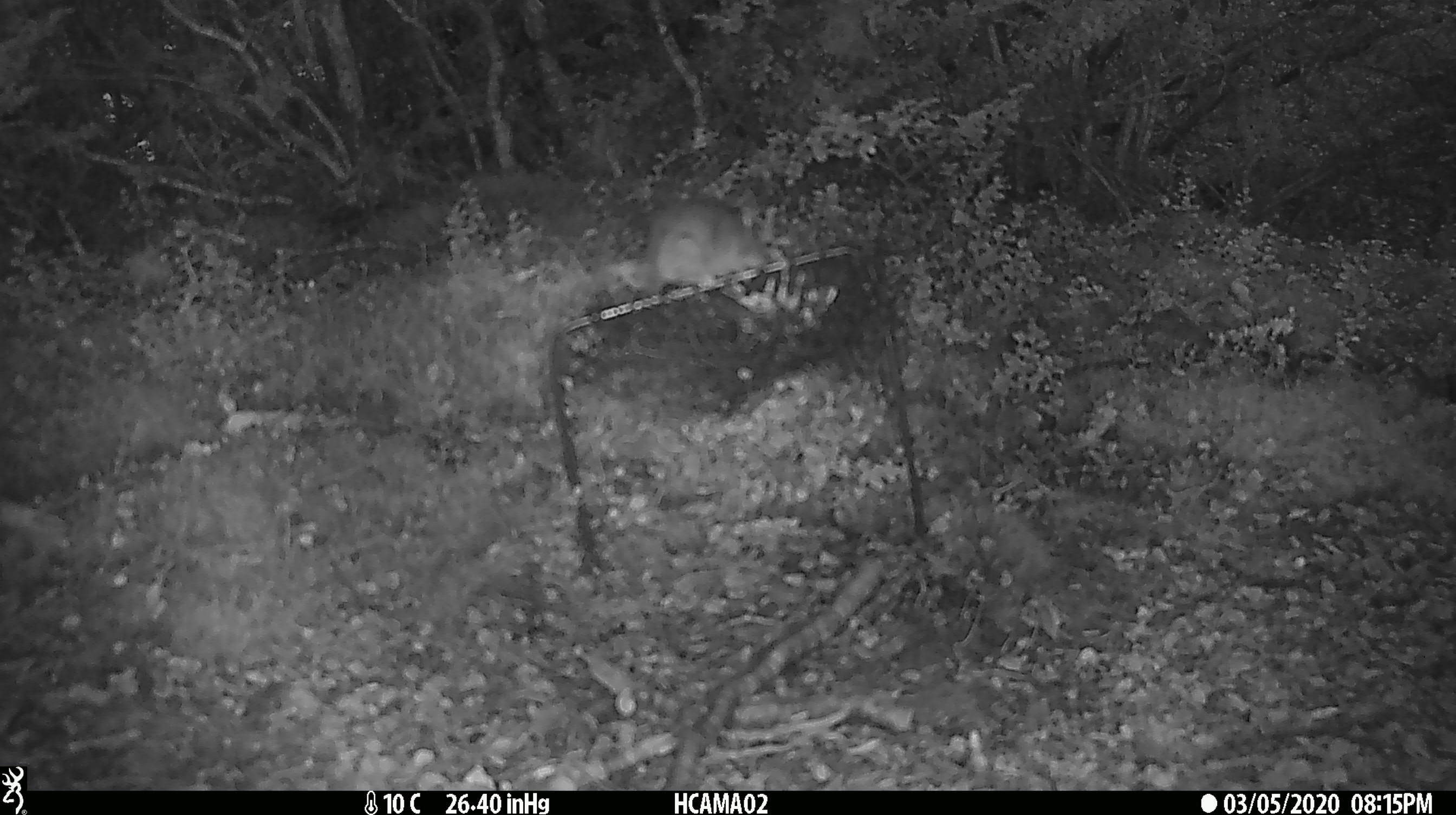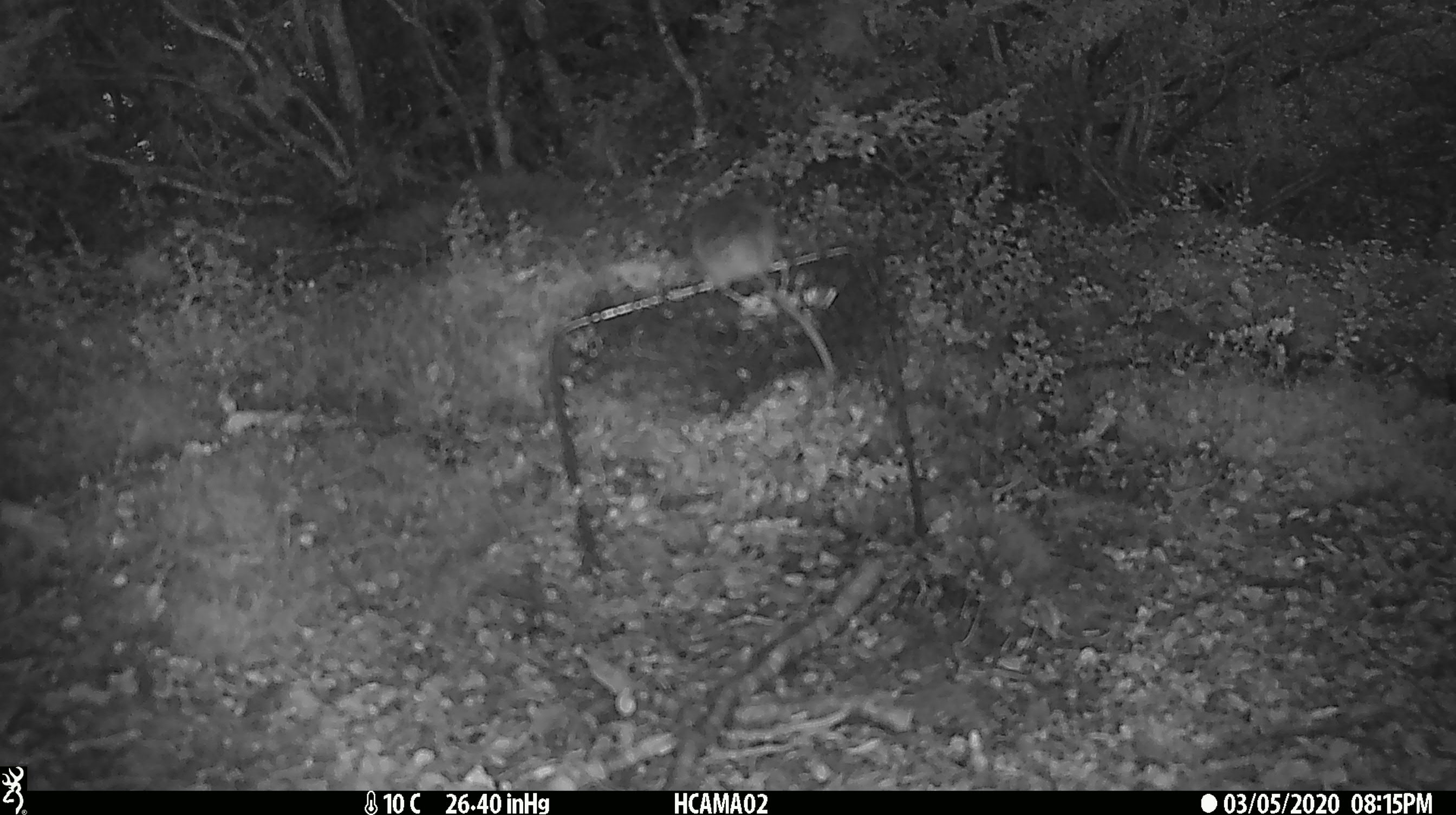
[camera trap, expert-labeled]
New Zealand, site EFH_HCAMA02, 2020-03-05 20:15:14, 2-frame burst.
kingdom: Animalia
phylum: Chordata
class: Mammalia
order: Rodentia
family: Muridae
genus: Mus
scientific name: Mus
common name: mouse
Mouse (Mus).